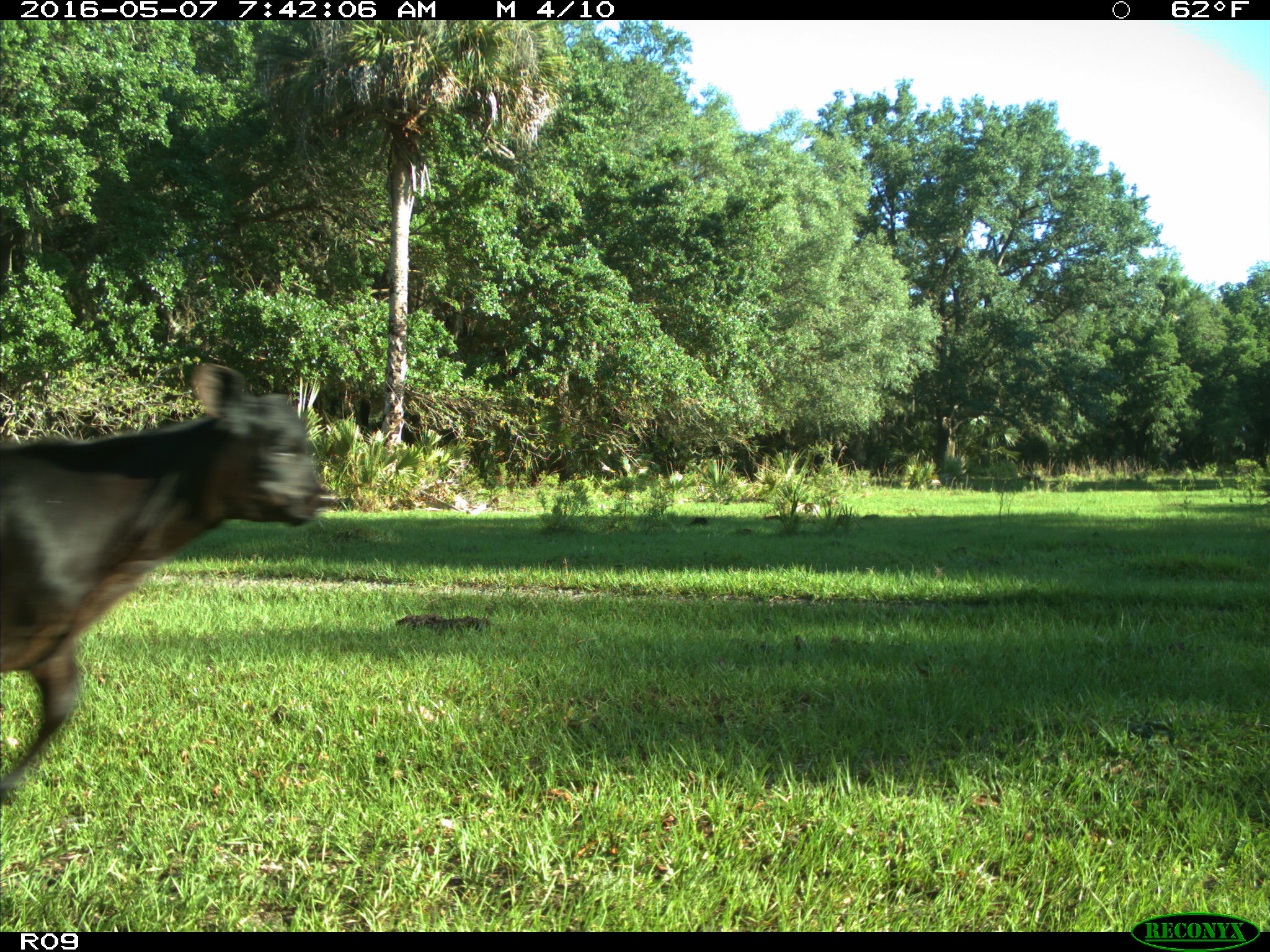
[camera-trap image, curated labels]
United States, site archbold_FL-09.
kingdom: Animalia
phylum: Chordata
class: Mammalia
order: Artiodactyla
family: Bovidae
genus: Bos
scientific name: Bos taurus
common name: domestic cow